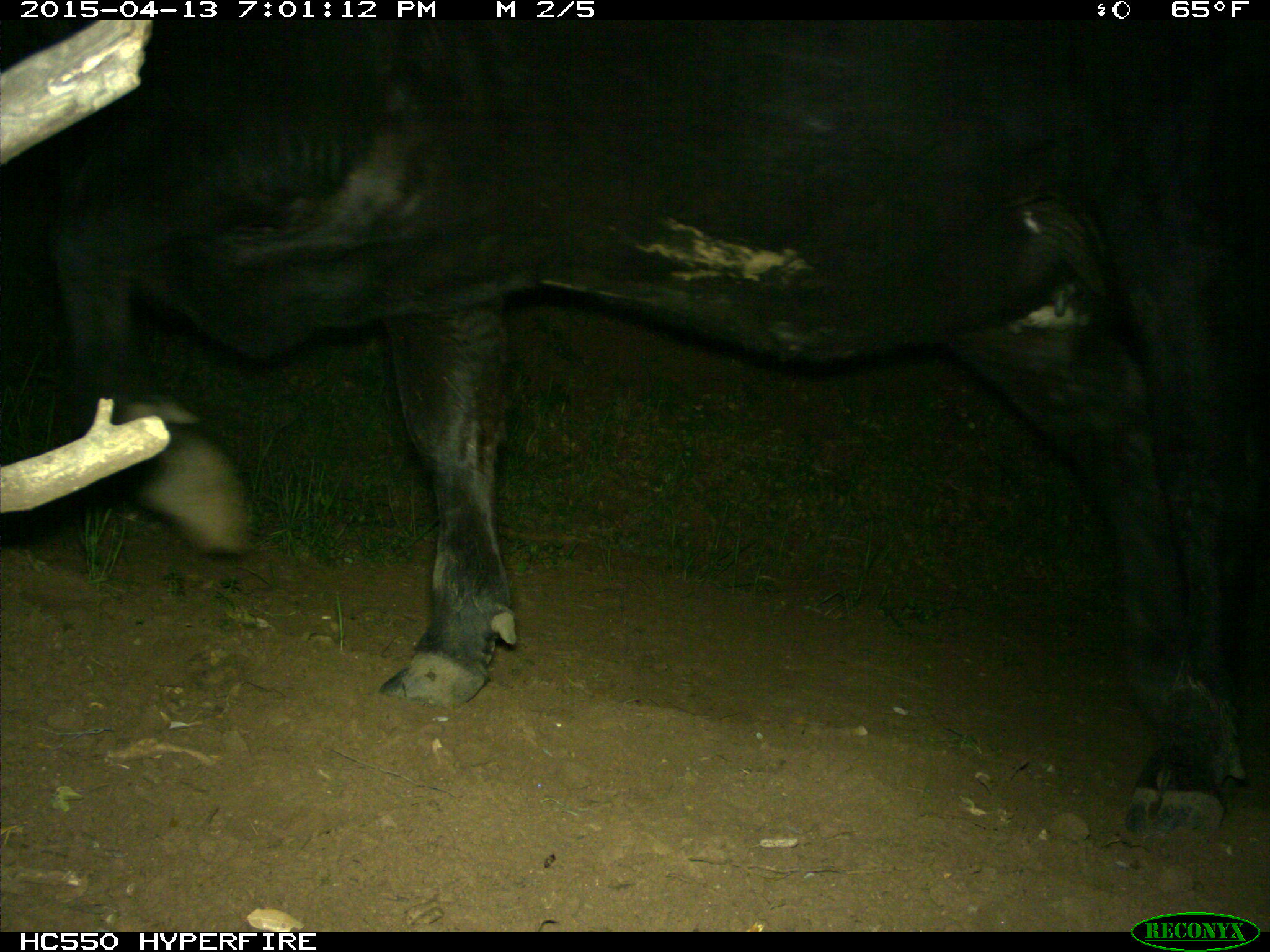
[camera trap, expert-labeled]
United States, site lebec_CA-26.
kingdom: Animalia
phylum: Chordata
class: Mammalia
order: Artiodactyla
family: Bovidae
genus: Bos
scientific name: Bos taurus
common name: domestic cow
Bos taurus (domestic cow).